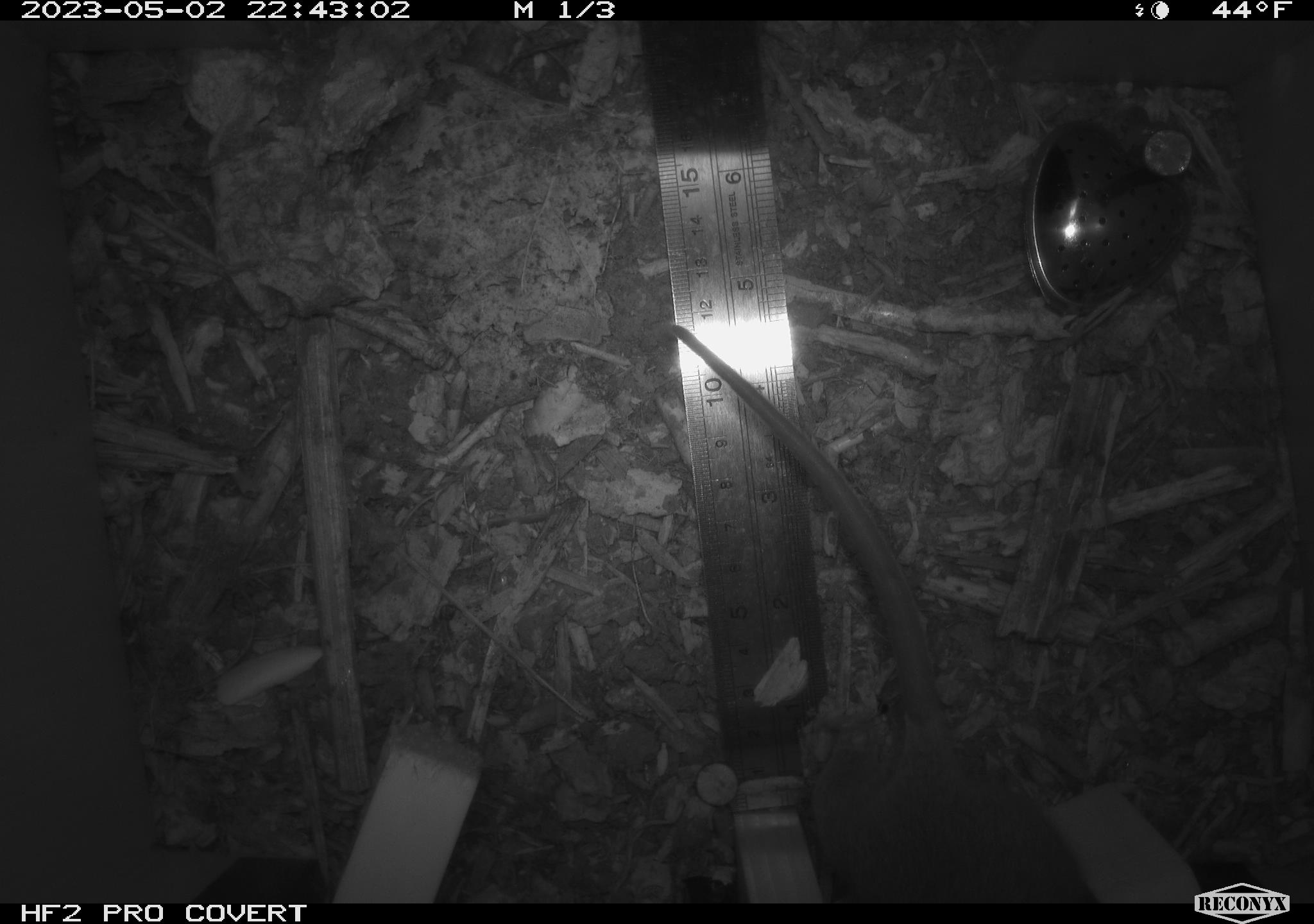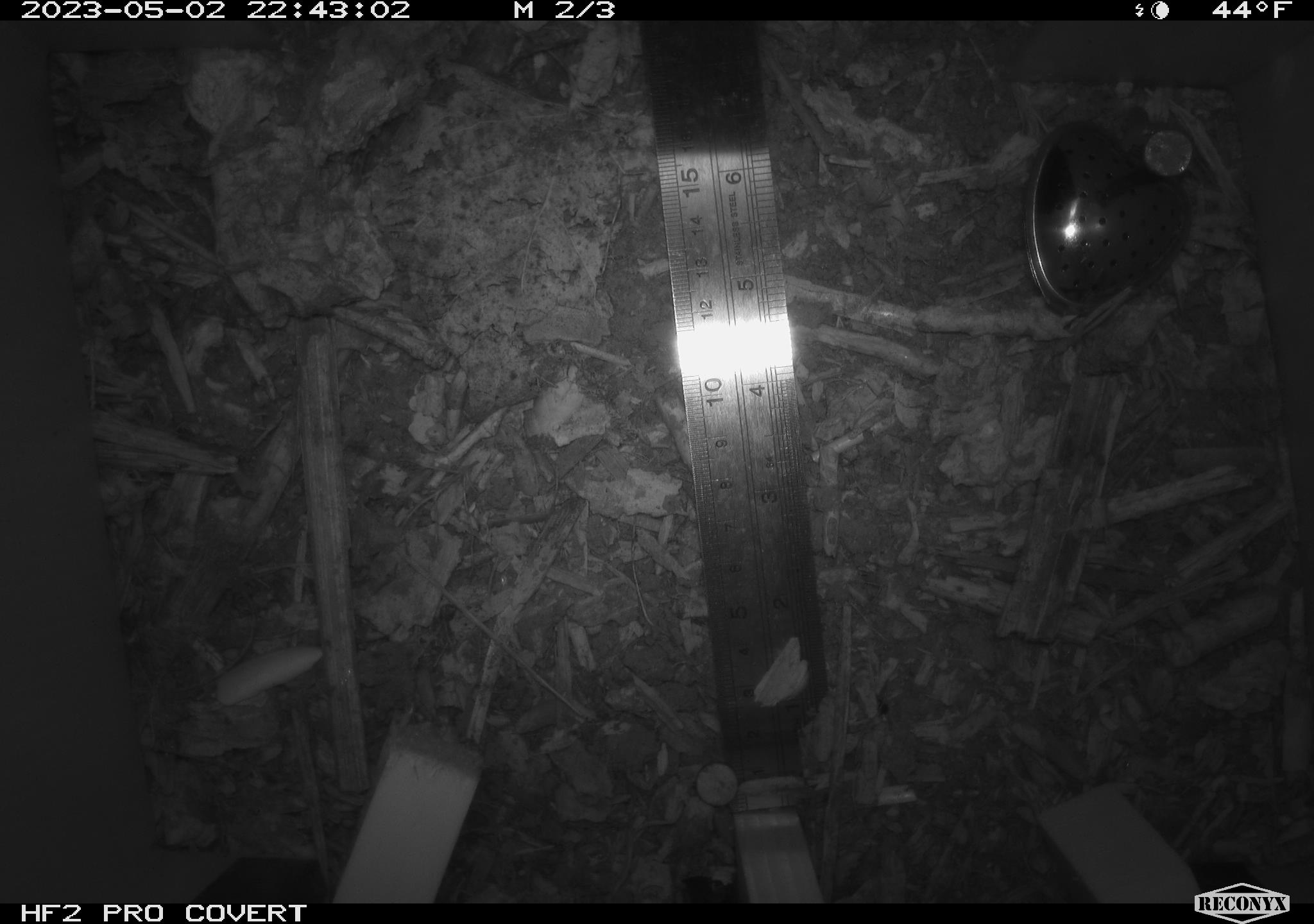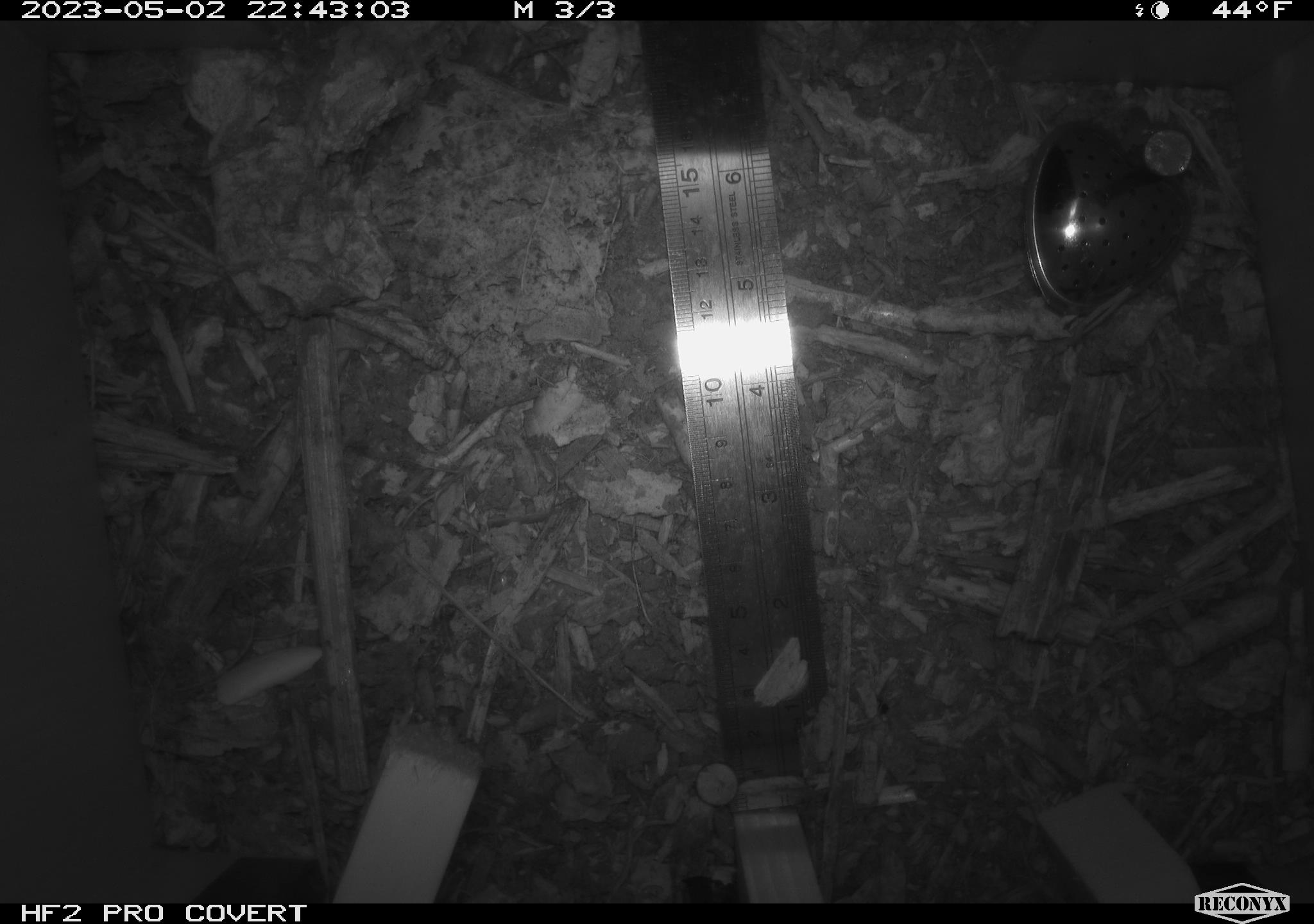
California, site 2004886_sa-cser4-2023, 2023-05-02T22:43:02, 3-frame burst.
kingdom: Animalia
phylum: Chordata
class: Mammalia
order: Rodentia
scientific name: Rodentia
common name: woodrat or rat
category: woodrat or rat species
Woodrat or rat species (woodrat or rat) (Rodentia).